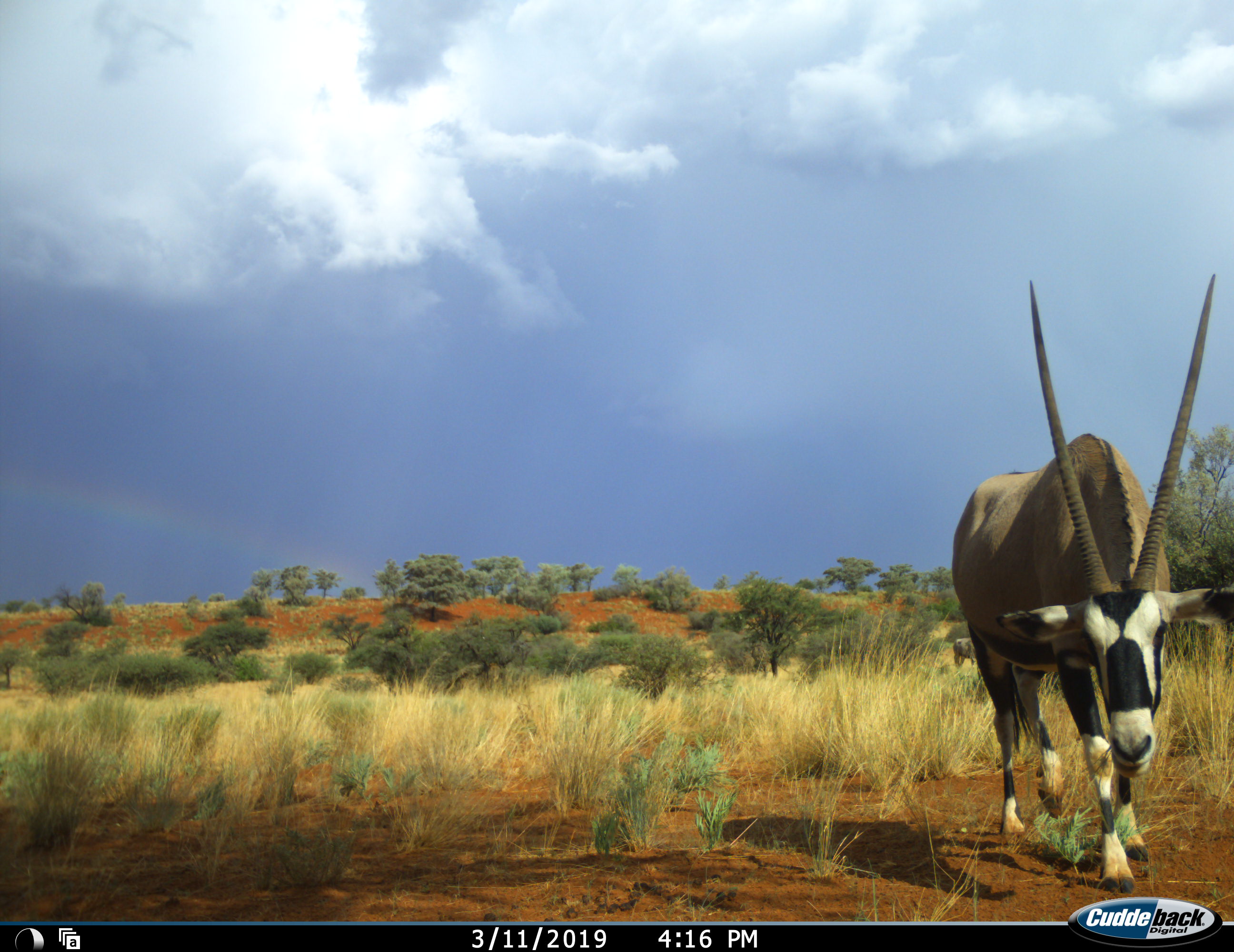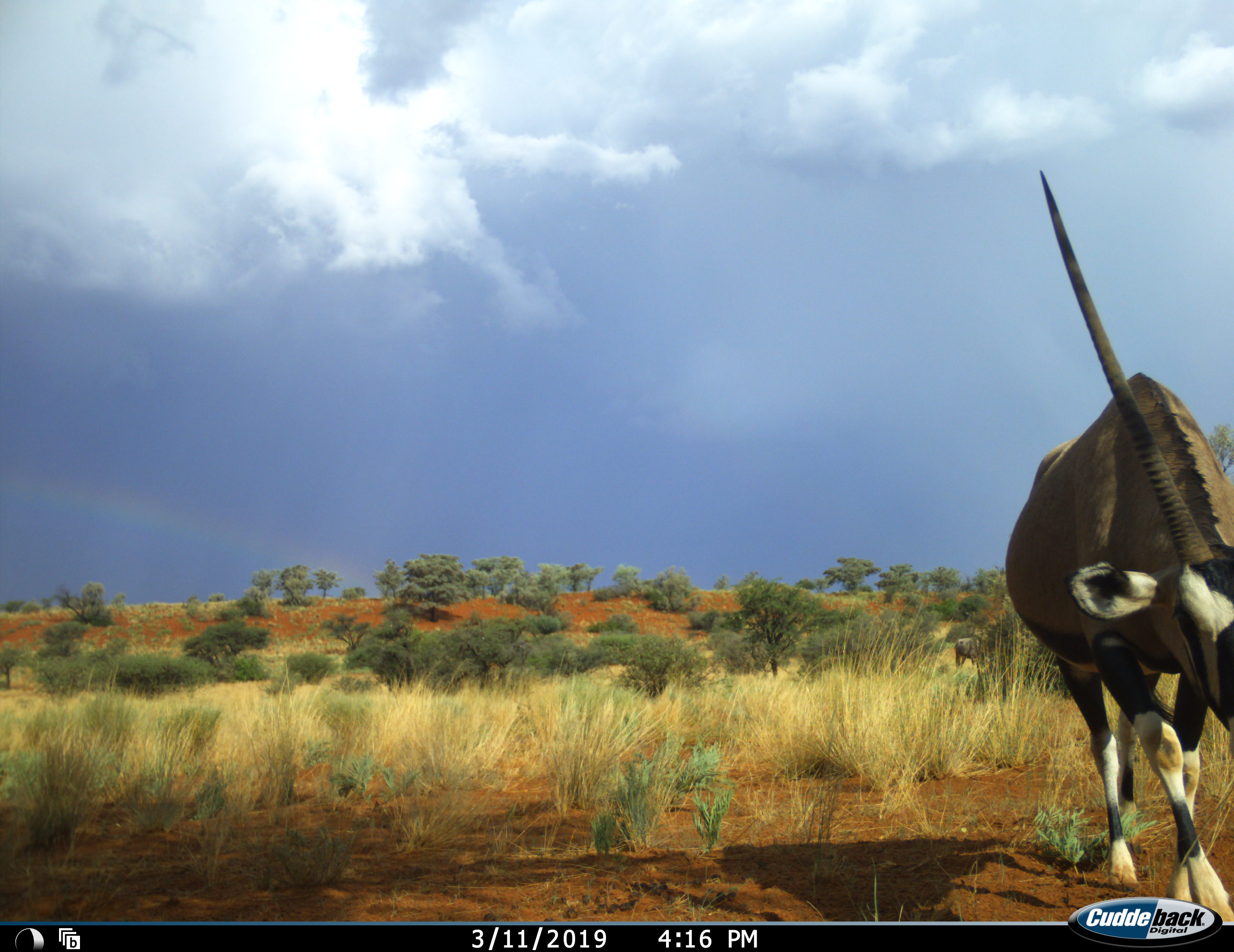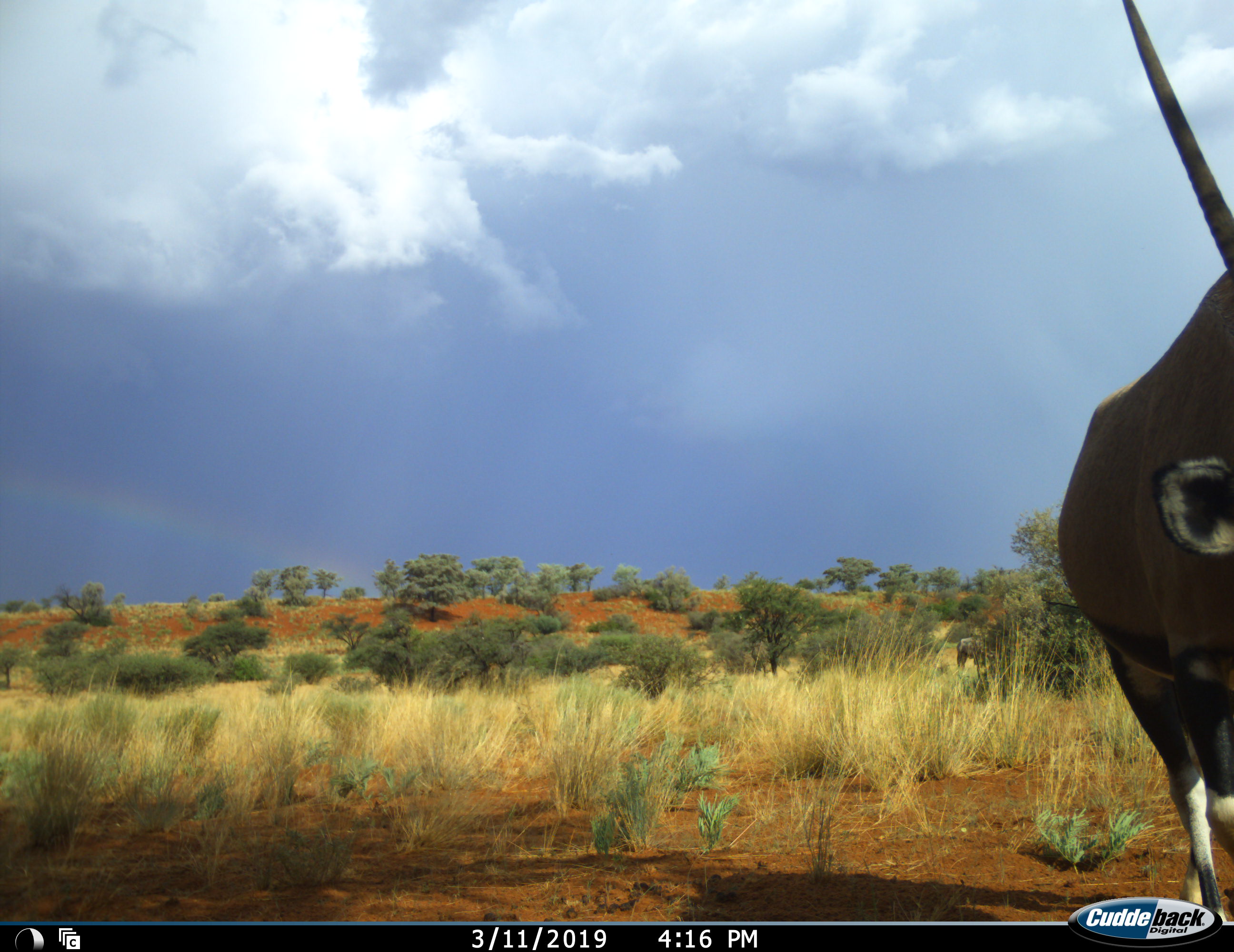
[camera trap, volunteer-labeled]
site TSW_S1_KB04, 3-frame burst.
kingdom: Animalia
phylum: Chordata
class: Mammalia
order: Artiodactyla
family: Bovidae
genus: Oryx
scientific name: Oryx gazella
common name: gemsbok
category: oryx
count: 1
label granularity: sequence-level